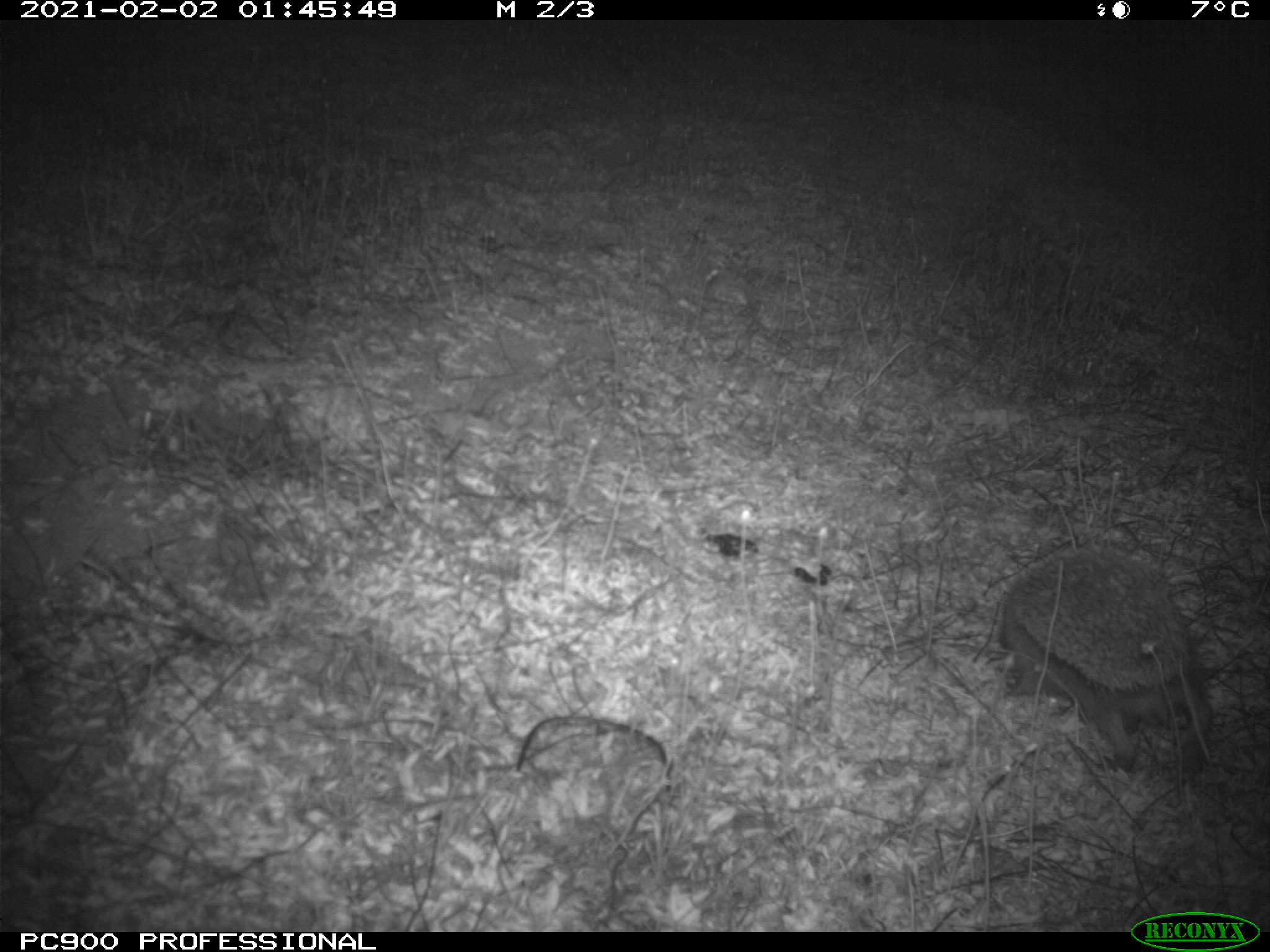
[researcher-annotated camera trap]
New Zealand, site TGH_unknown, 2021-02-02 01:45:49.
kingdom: Animalia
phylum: Chordata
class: Mammalia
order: Eulipotyphla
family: Erinaceidae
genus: Erinaceus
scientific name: Erinaceus europaeus europaeus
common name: european hedgehog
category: hedgehog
Hedgehog (european hedgehog) (Erinaceus europaeus europaeus).